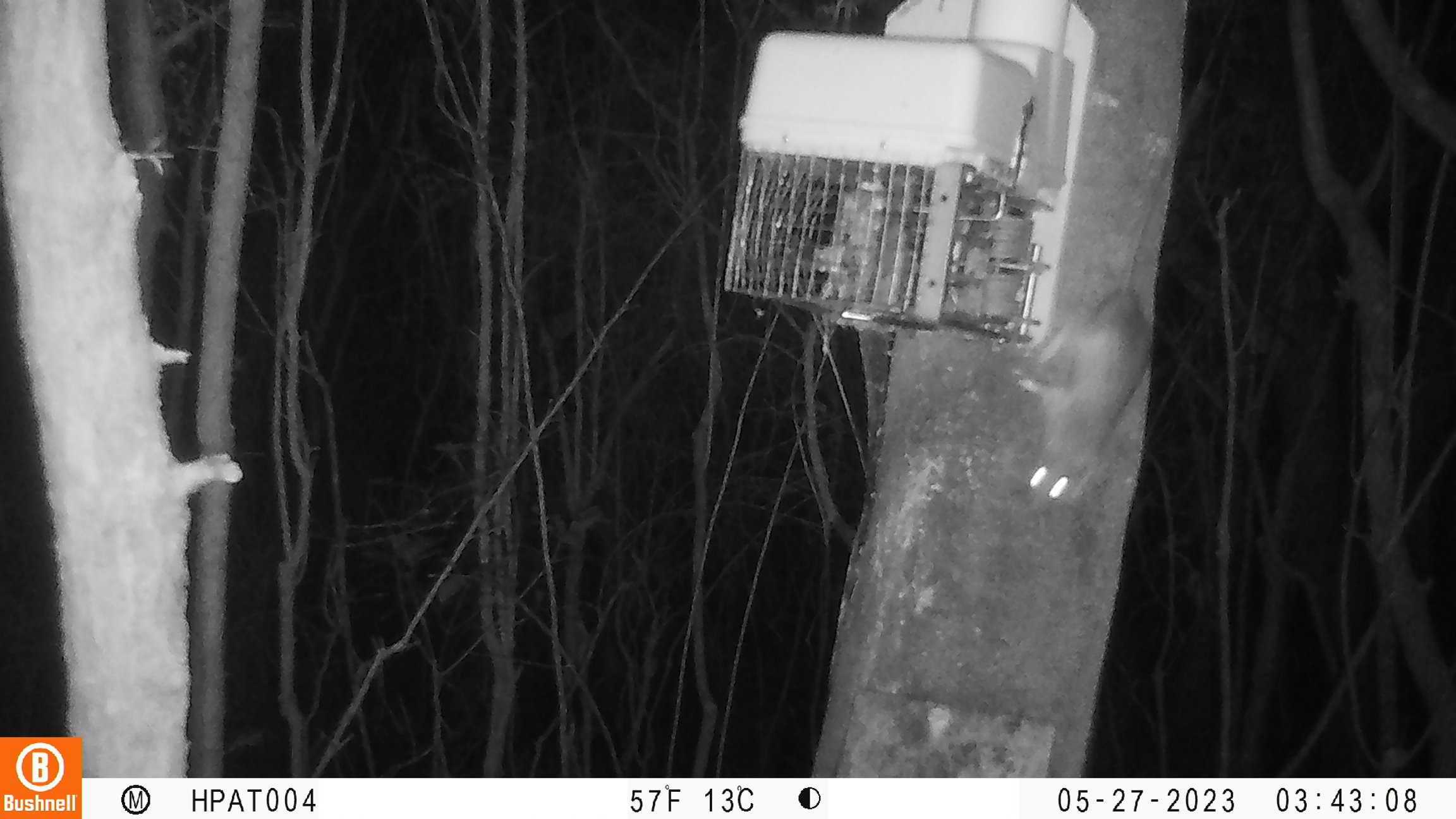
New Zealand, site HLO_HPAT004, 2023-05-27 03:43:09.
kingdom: Animalia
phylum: Chordata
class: Mammalia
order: Rodentia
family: Muridae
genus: Rattus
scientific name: Rattus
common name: rat